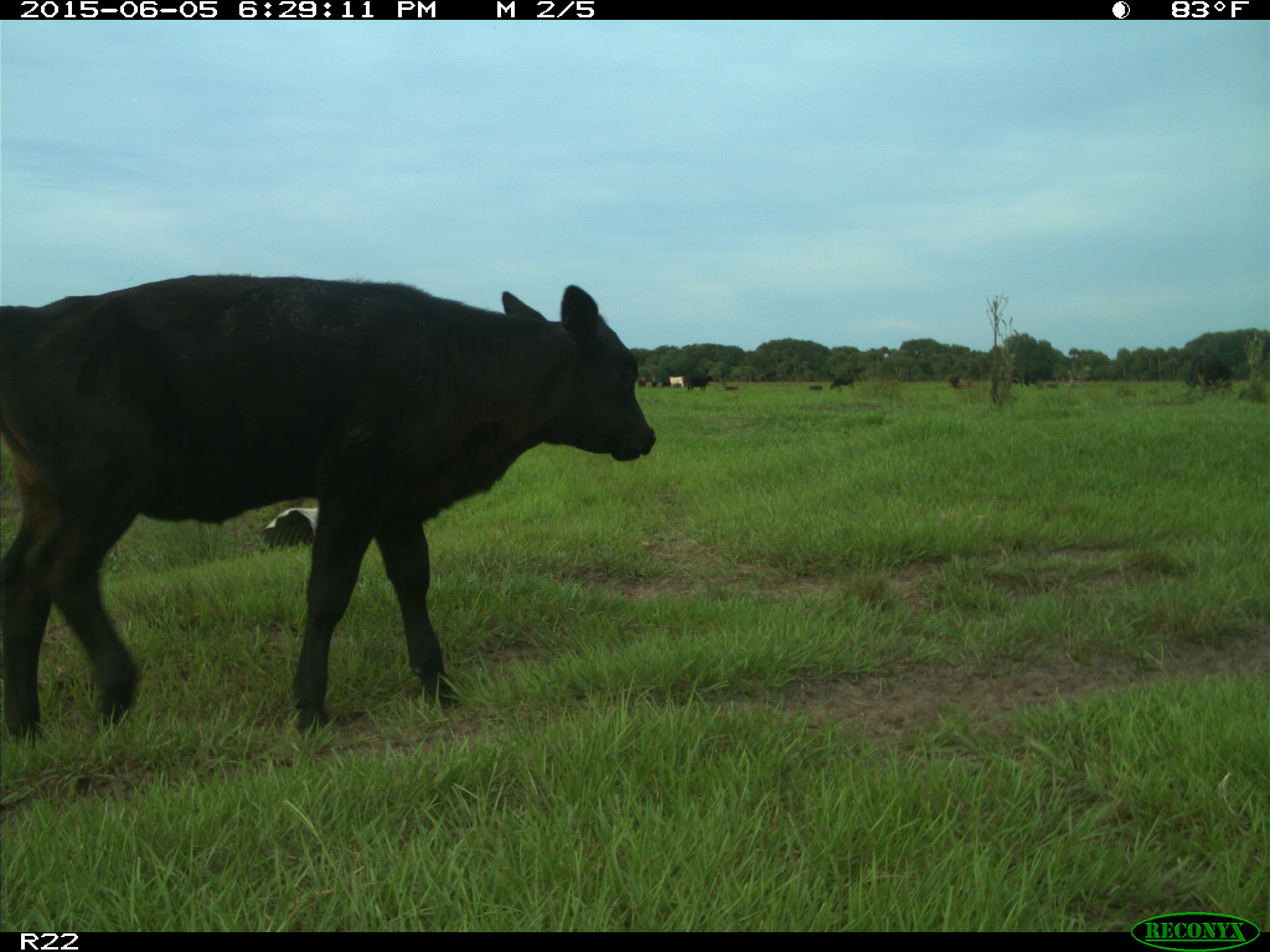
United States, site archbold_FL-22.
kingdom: Animalia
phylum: Chordata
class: Mammalia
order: Artiodactyla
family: Bovidae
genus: Bos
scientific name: Bos taurus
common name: domestic cow